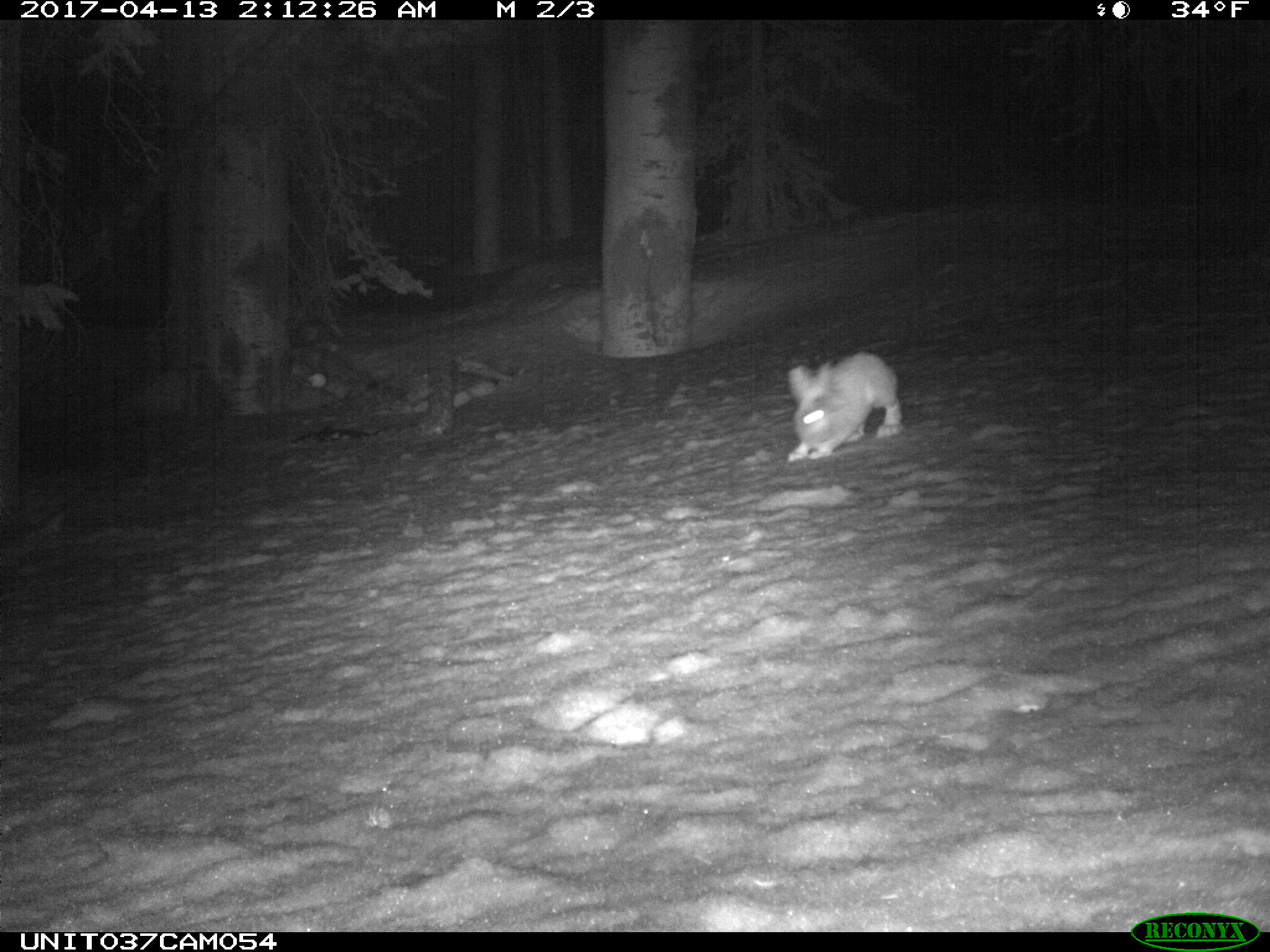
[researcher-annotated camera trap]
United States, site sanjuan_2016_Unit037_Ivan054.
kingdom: Animalia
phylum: Chordata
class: Mammalia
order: Lagomorpha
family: Leporidae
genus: Lepus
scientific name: Lepus americanus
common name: snowshoe hare